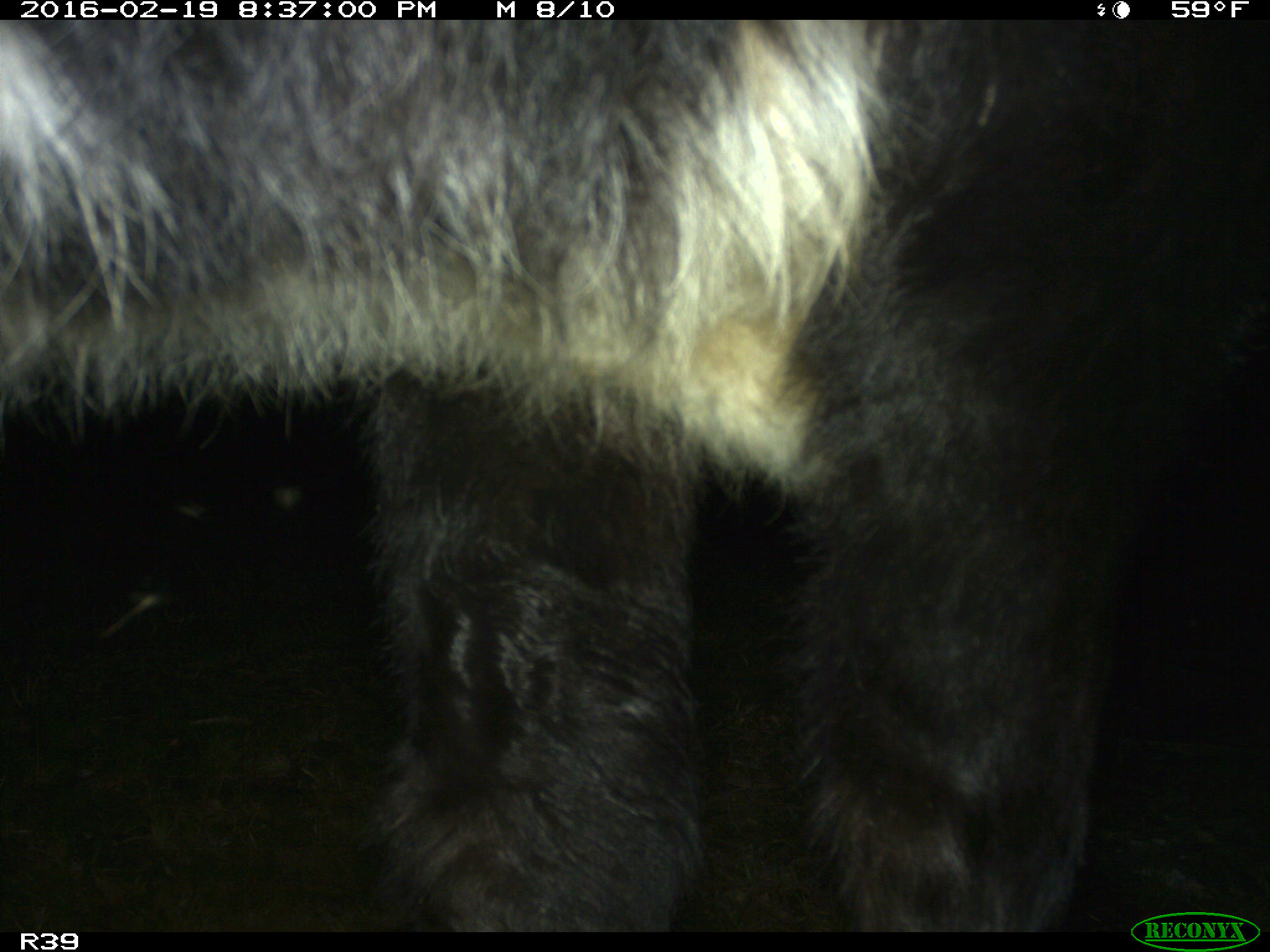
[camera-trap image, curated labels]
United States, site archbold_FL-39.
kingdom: Animalia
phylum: Chordata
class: Mammalia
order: Artiodactyla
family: Bovidae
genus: Bos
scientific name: Bos taurus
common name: domestic cow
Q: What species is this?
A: Bos taurus (domestic cow).